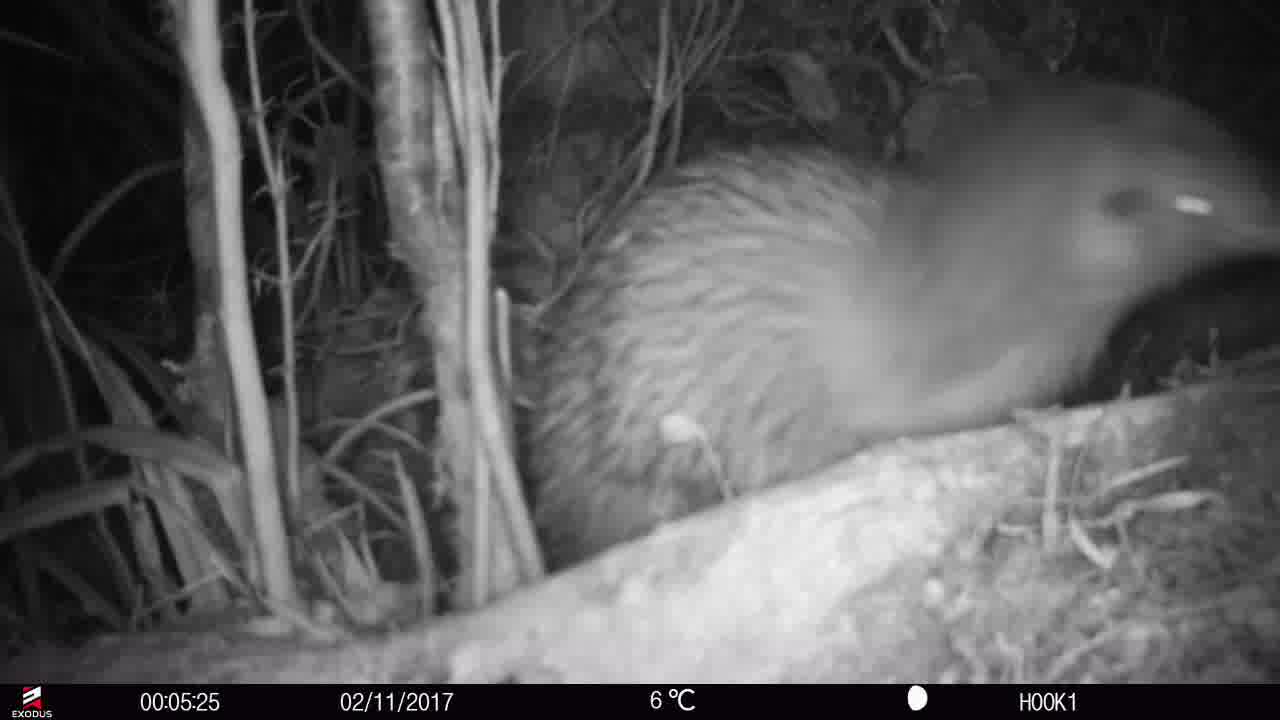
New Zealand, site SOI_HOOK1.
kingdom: Animalia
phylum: Chordata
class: Aves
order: Apterygiformes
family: Apterygidae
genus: Apteryx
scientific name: Apteryx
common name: kiwi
Kiwi (Apteryx).